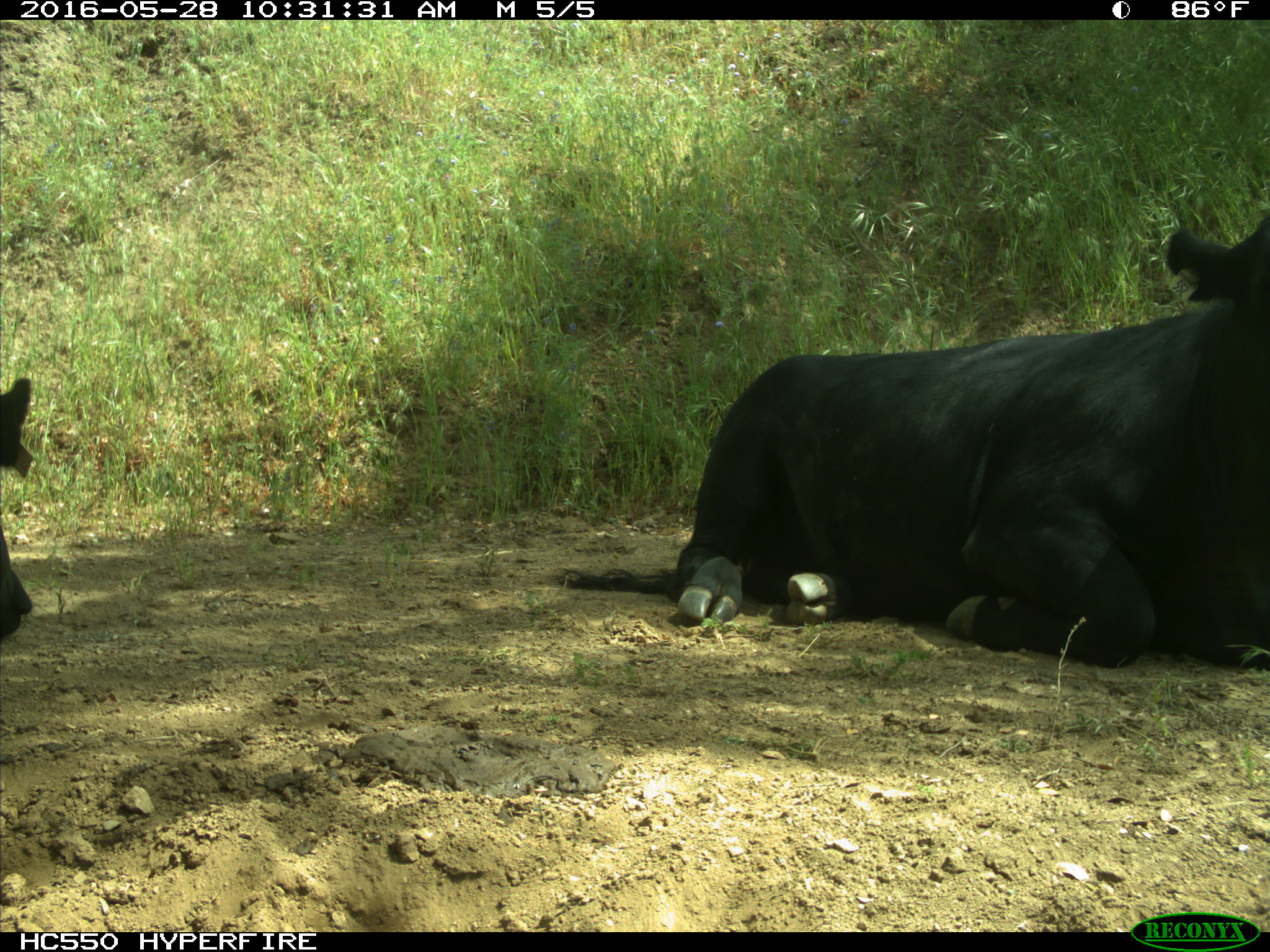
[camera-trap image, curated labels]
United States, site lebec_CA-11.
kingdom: Animalia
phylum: Chordata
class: Mammalia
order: Artiodactyla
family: Bovidae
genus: Bos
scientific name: Bos taurus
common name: domestic cow